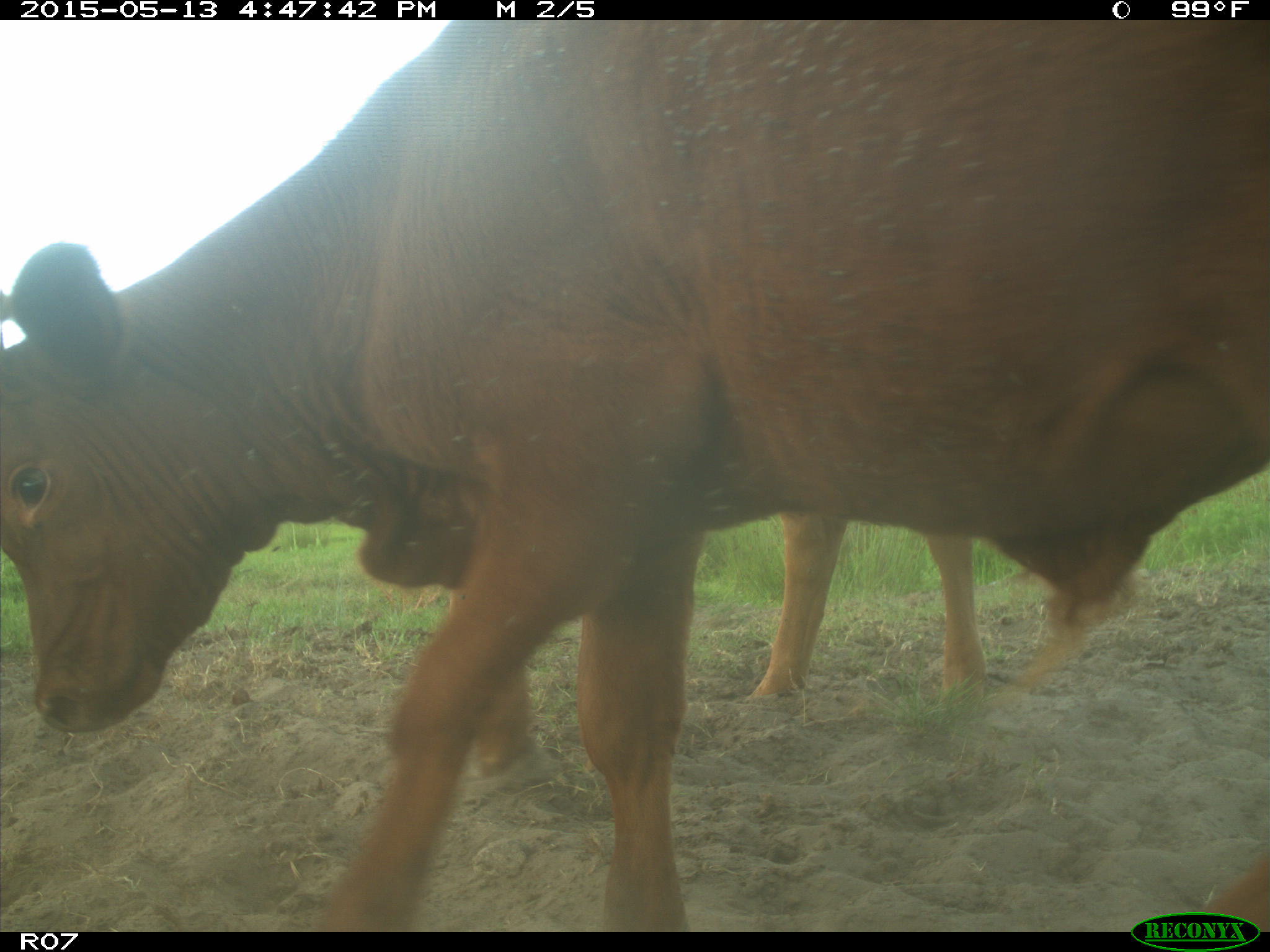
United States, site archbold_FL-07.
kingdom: Animalia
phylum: Chordata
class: Mammalia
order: Artiodactyla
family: Bovidae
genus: Bos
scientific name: Bos taurus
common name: domestic cow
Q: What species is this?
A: Bos taurus (domestic cow).